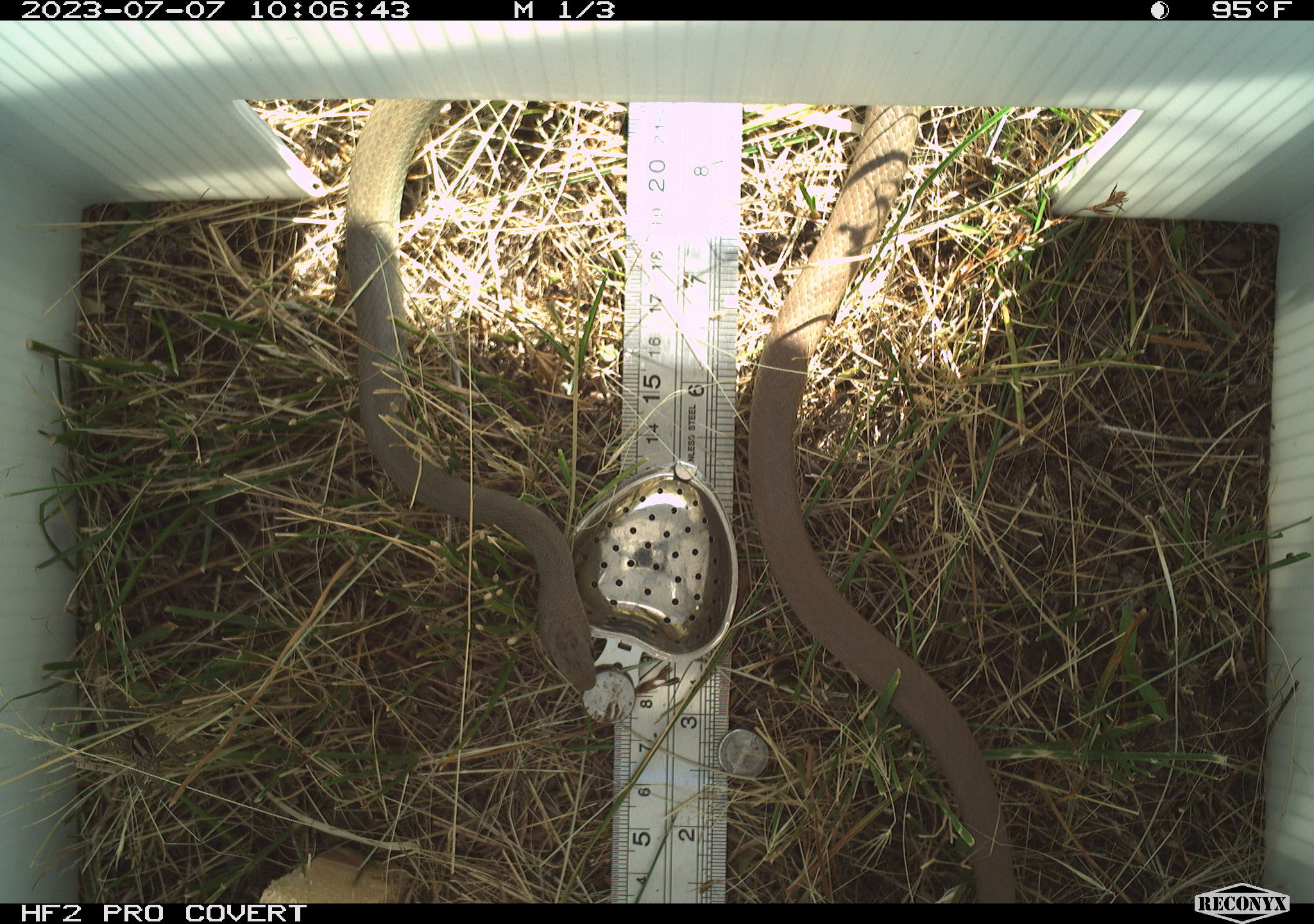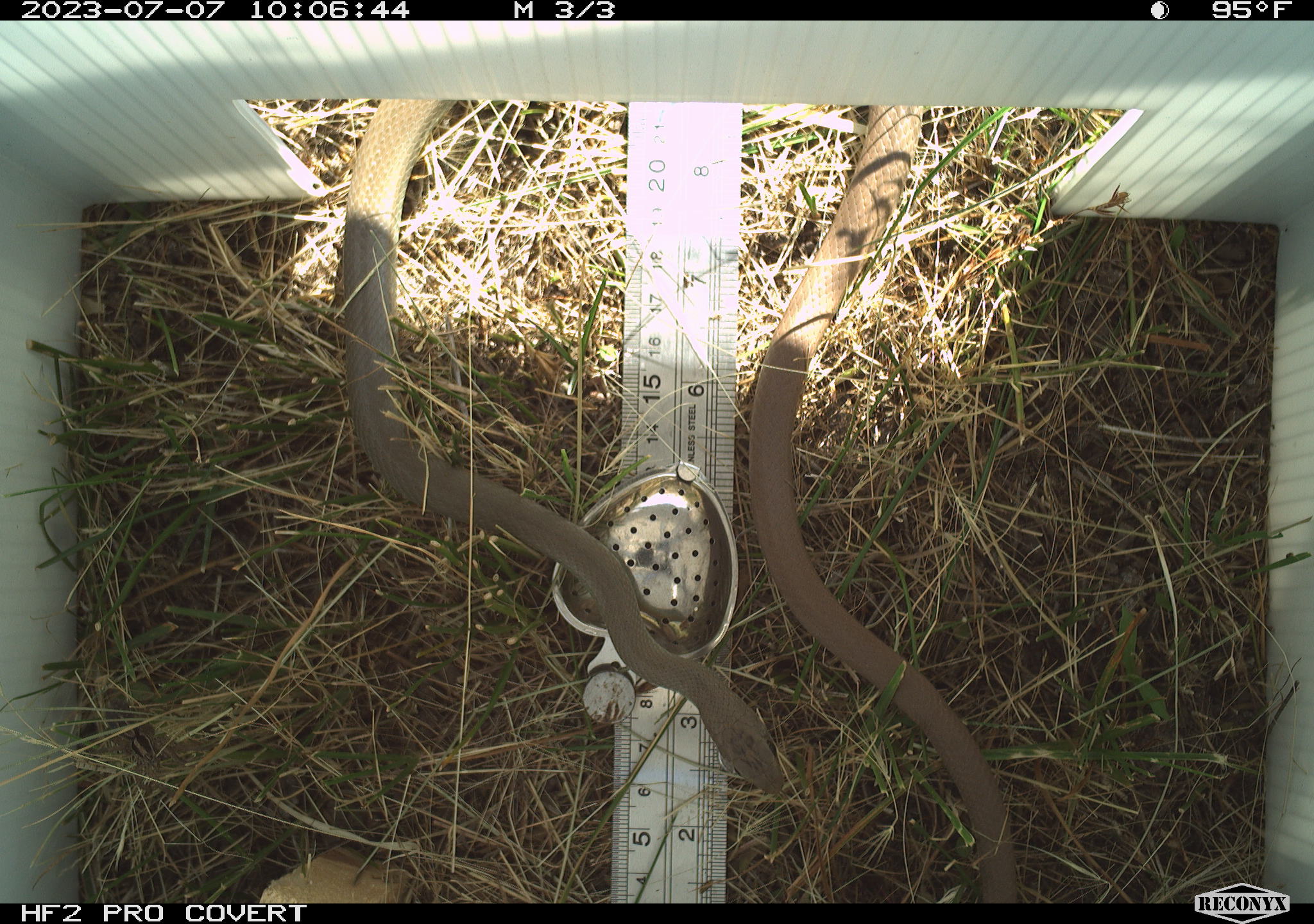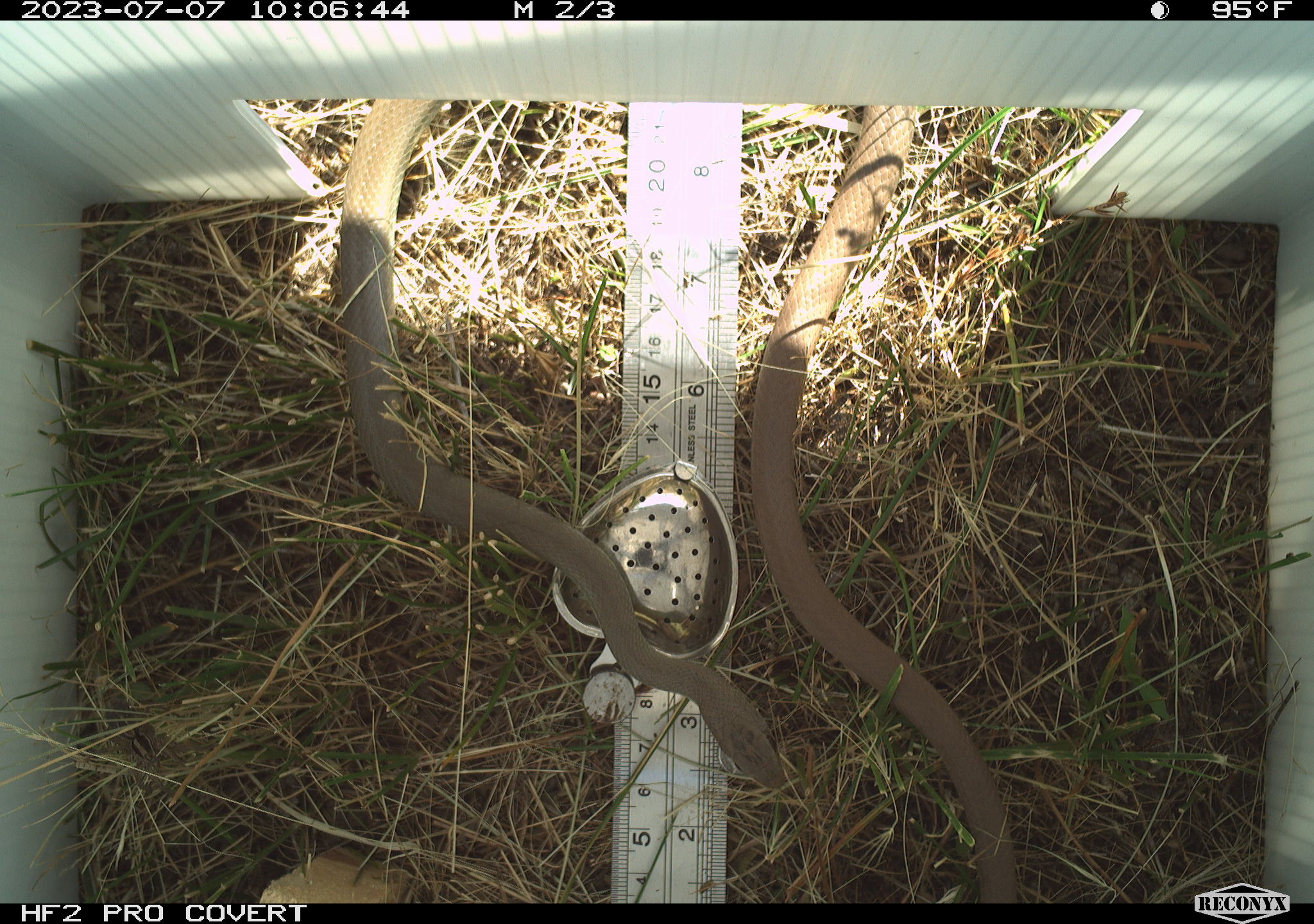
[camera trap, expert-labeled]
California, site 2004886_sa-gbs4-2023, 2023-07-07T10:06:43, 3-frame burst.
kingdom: Animalia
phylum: Chordata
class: Reptilia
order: Squamata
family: Colubridae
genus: Coluber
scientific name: Coluber constrictor mormon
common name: western yellow-bellied racer